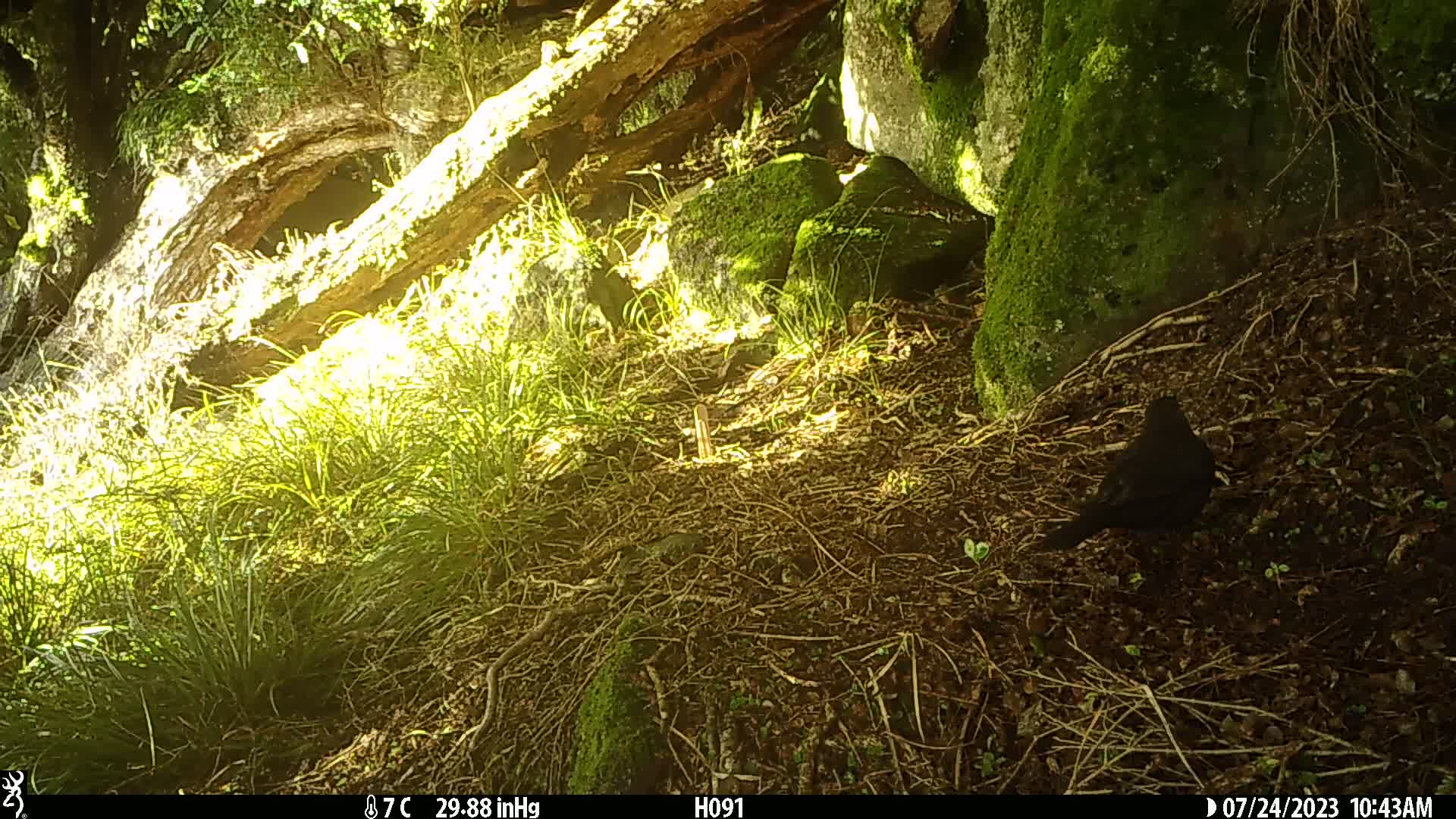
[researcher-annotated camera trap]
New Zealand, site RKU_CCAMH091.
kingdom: Animalia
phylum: Chordata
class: Aves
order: Passeriformes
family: Turdidae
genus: Turdus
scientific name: Turdus merula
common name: eurasian blackbird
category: blackbird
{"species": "blackbird (eurasian blackbird) (Turdus merula)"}